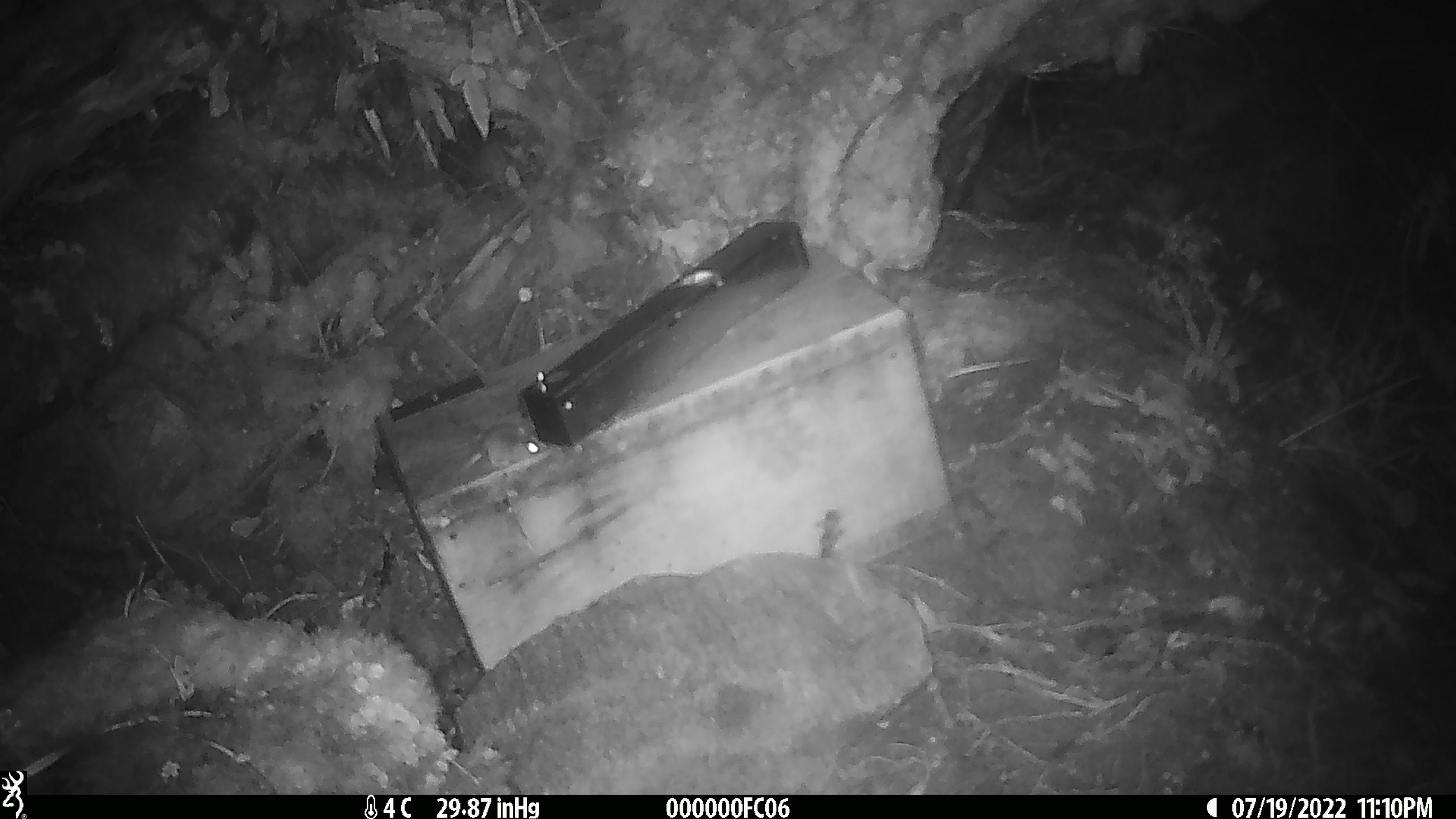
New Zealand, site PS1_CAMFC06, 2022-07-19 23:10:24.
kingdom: Animalia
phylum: Chordata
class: Mammalia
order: Rodentia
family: Muridae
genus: Mus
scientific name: Mus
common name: mouse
Mouse (Mus).